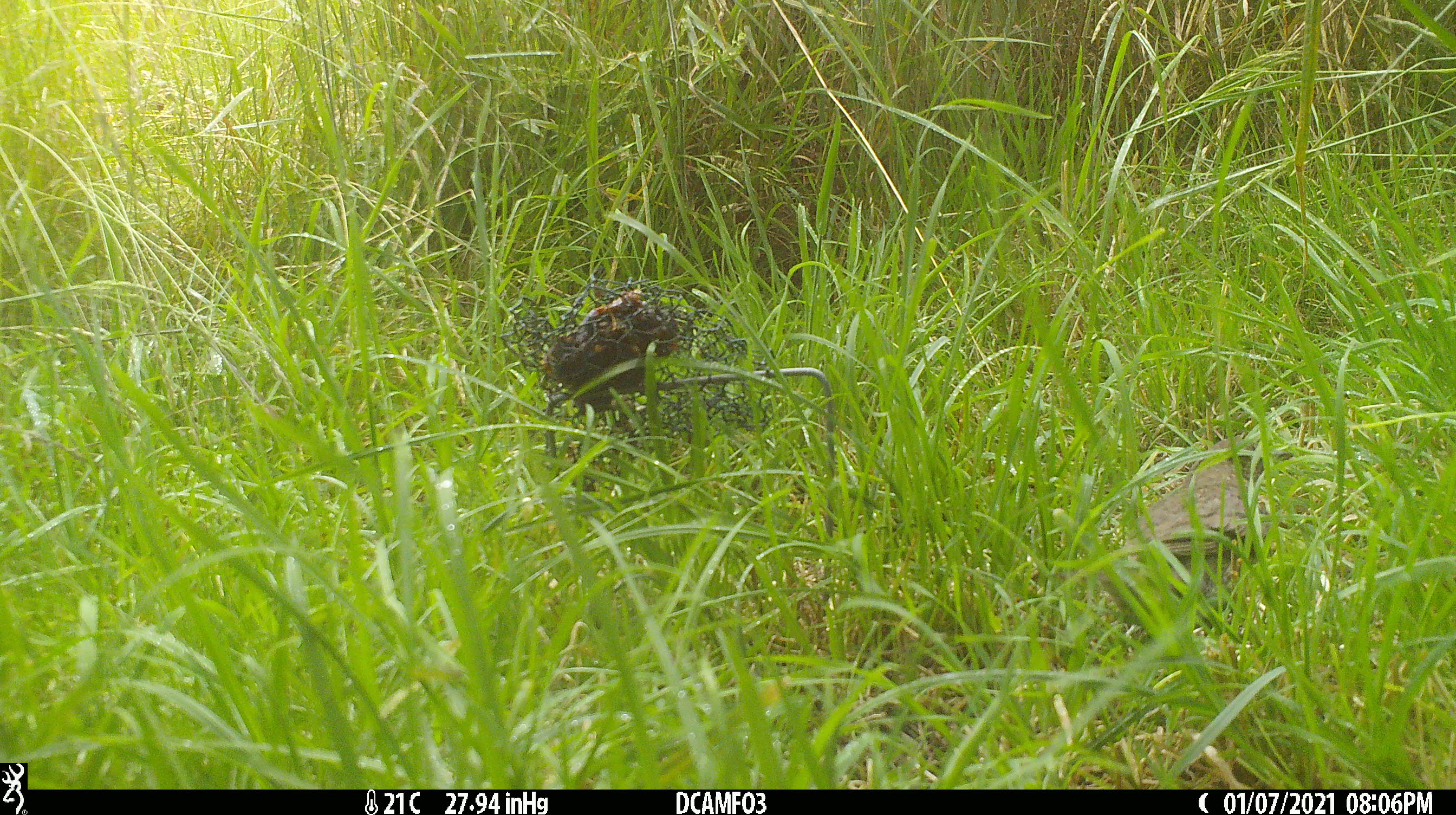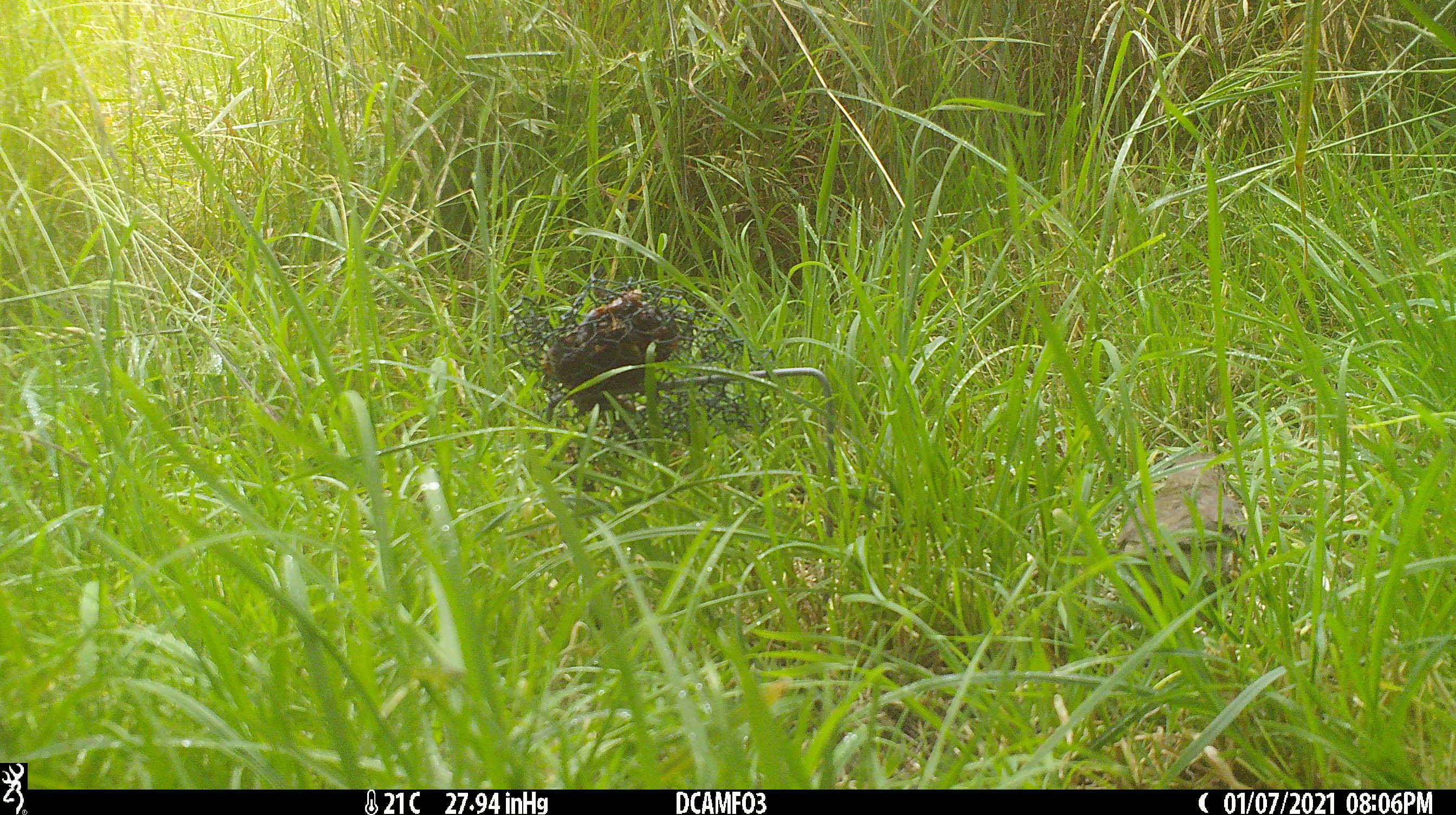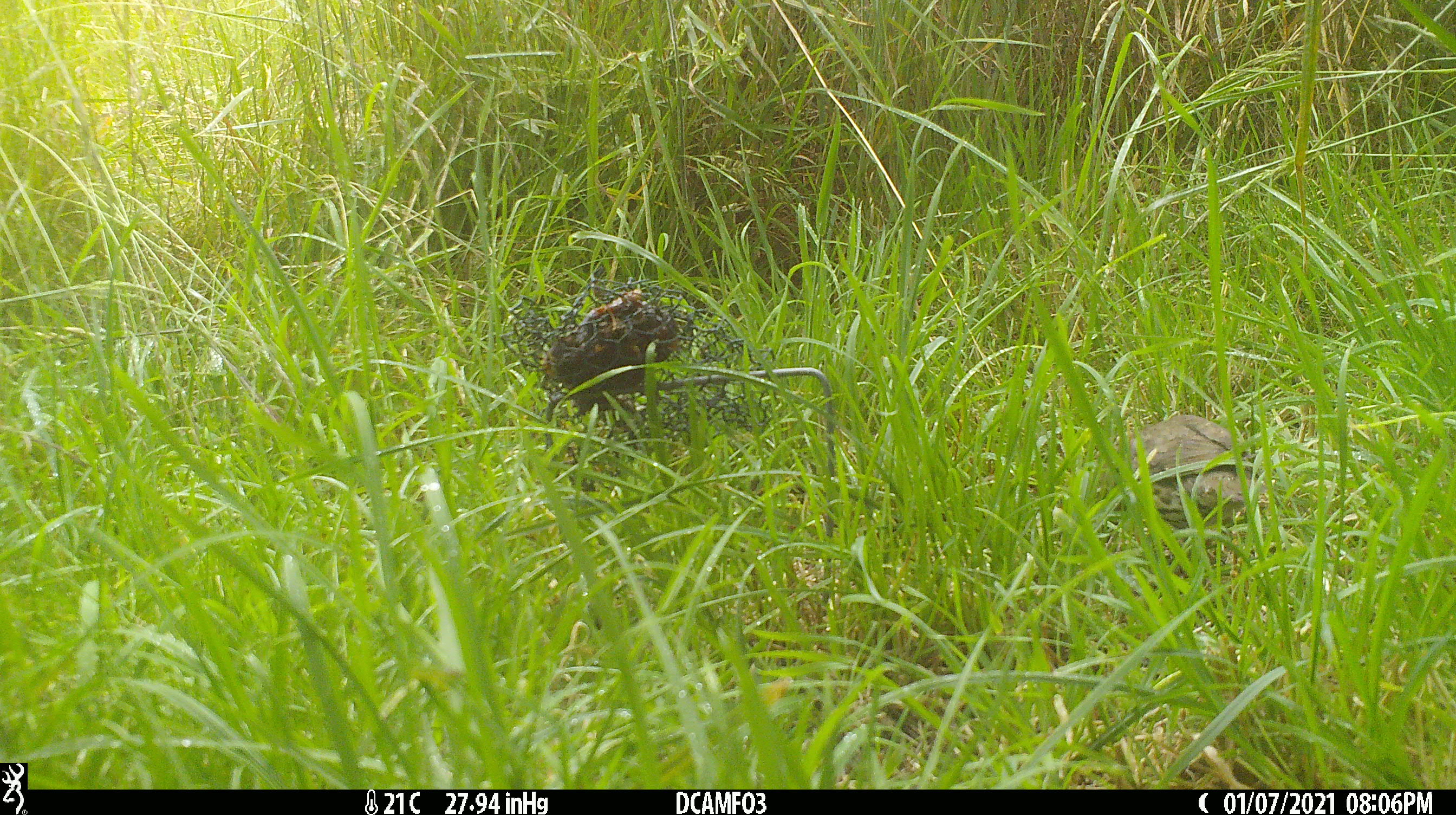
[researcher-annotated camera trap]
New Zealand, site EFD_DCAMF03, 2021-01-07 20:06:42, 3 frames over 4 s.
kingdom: Animalia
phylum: Chordata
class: Aves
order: Passeriformes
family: Turdidae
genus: Turdus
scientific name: Turdus philomelos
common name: song thrush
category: thrush